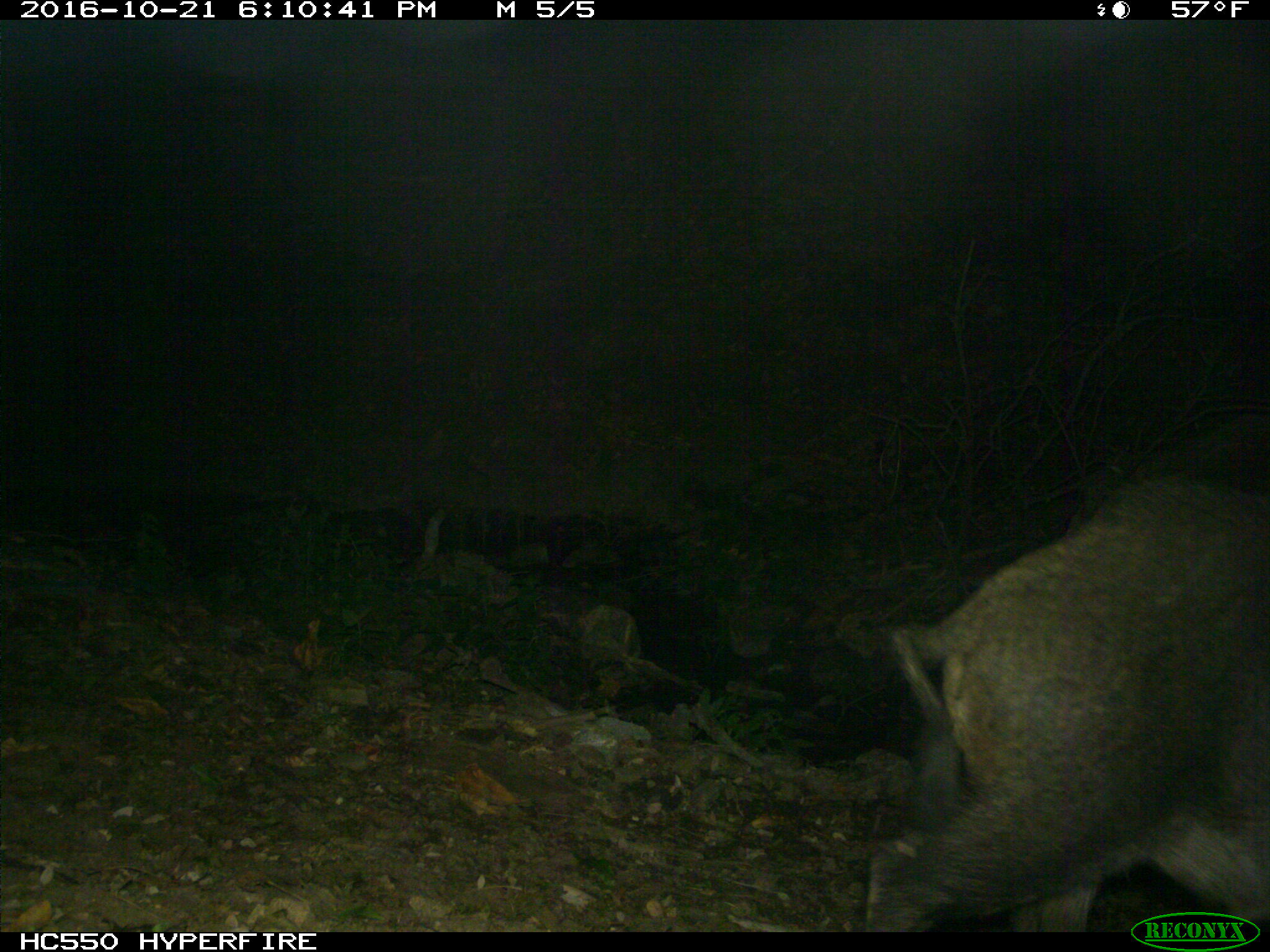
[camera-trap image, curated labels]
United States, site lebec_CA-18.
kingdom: Animalia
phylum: Chordata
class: Mammalia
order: Artiodactyla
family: Suidae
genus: Sus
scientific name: Sus scrofa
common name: wild boar